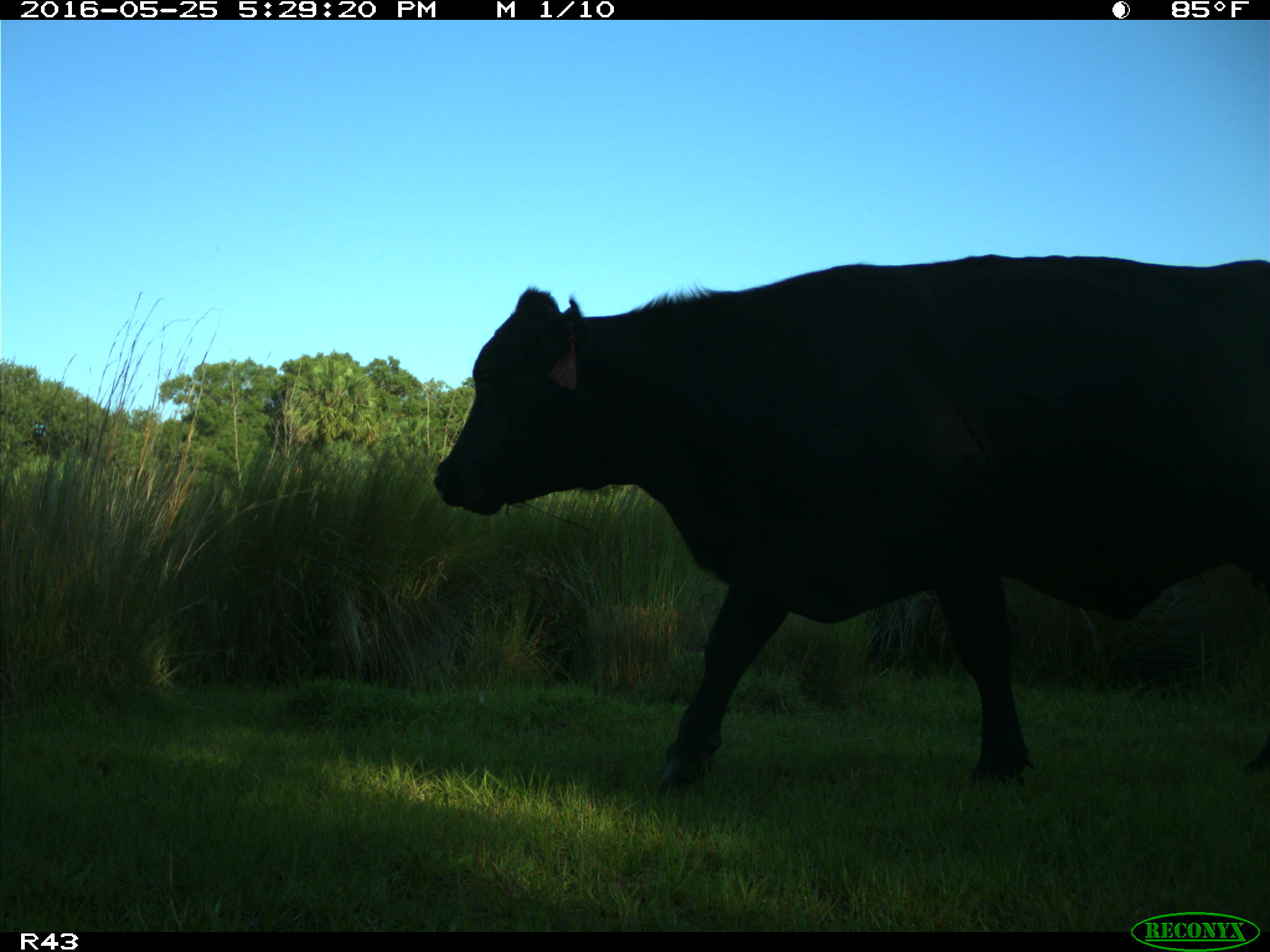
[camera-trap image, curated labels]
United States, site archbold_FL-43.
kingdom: Animalia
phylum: Chordata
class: Mammalia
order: Artiodactyla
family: Bovidae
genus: Bos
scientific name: Bos taurus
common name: domestic cow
Bos taurus (domestic cow).